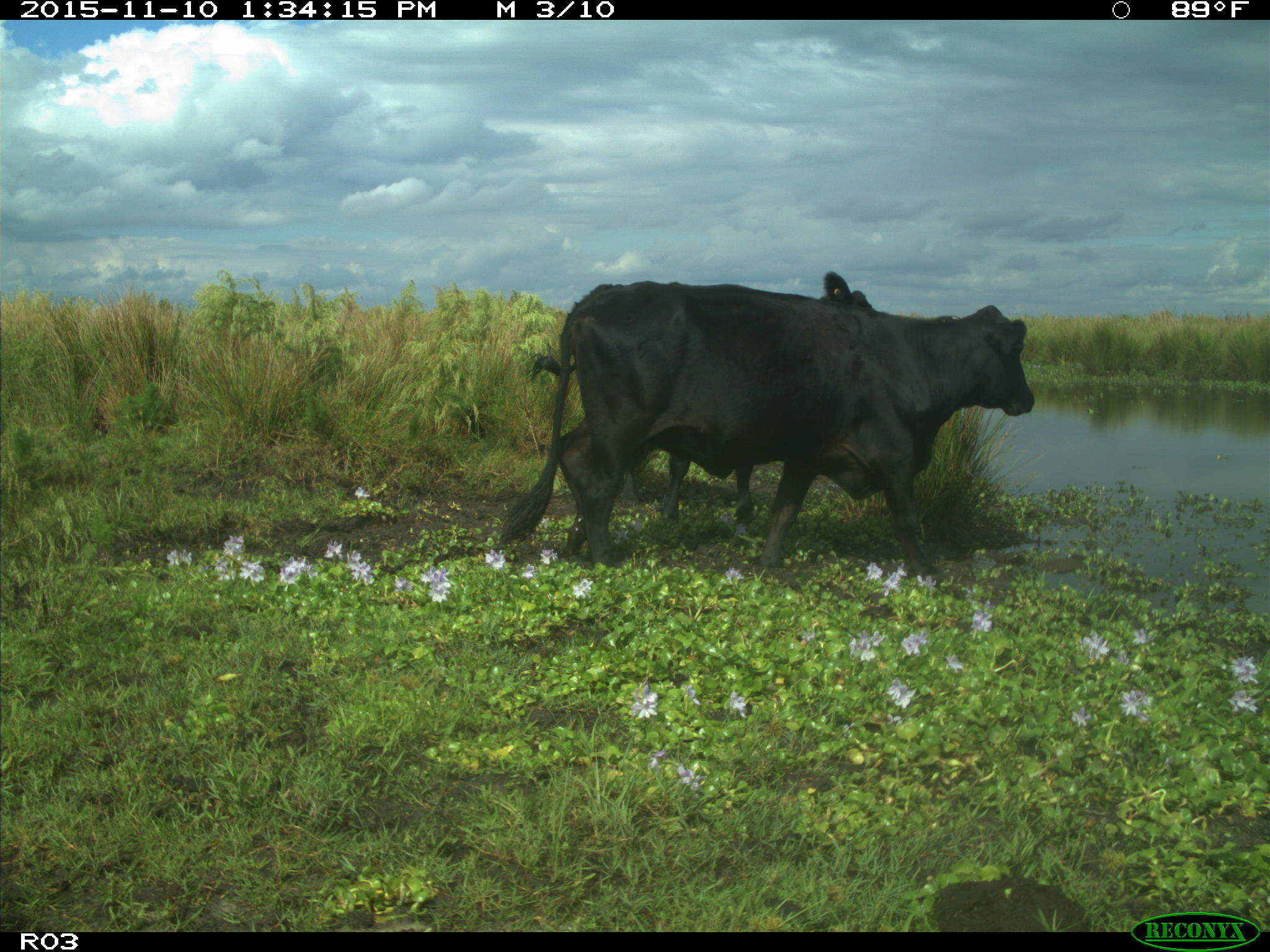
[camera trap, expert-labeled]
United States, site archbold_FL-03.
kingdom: Animalia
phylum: Chordata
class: Mammalia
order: Artiodactyla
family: Bovidae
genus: Bos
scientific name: Bos taurus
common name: domestic cow